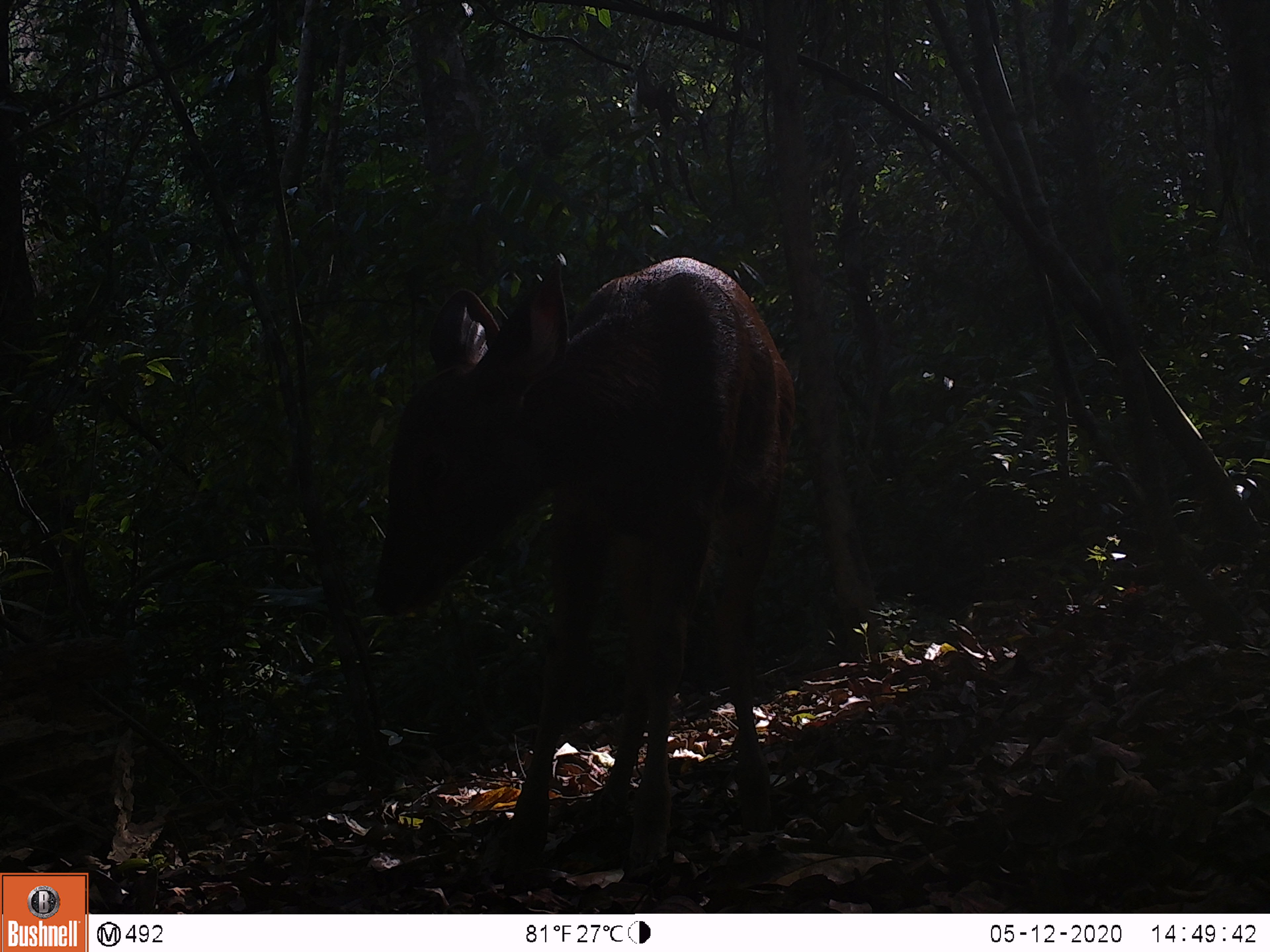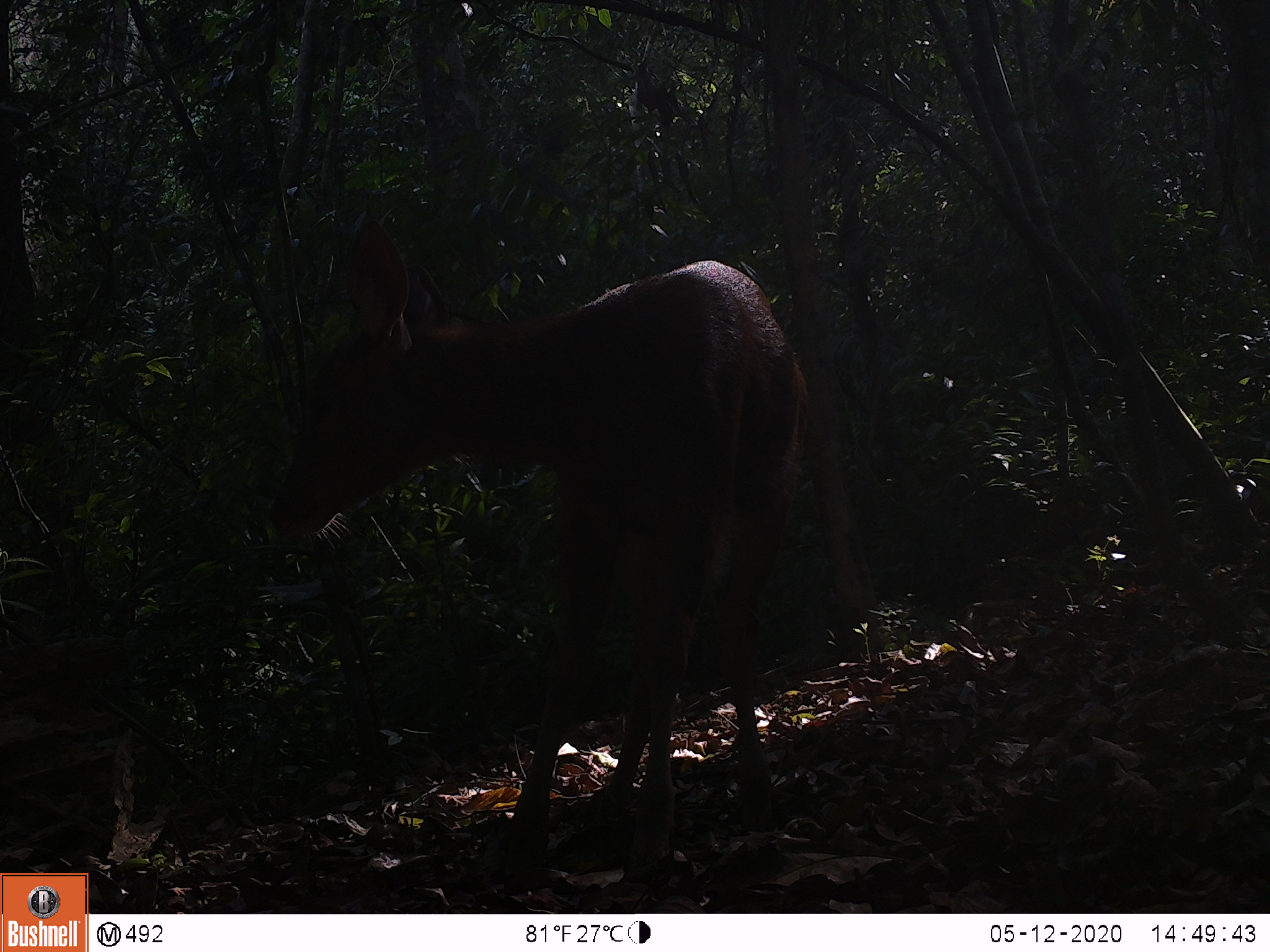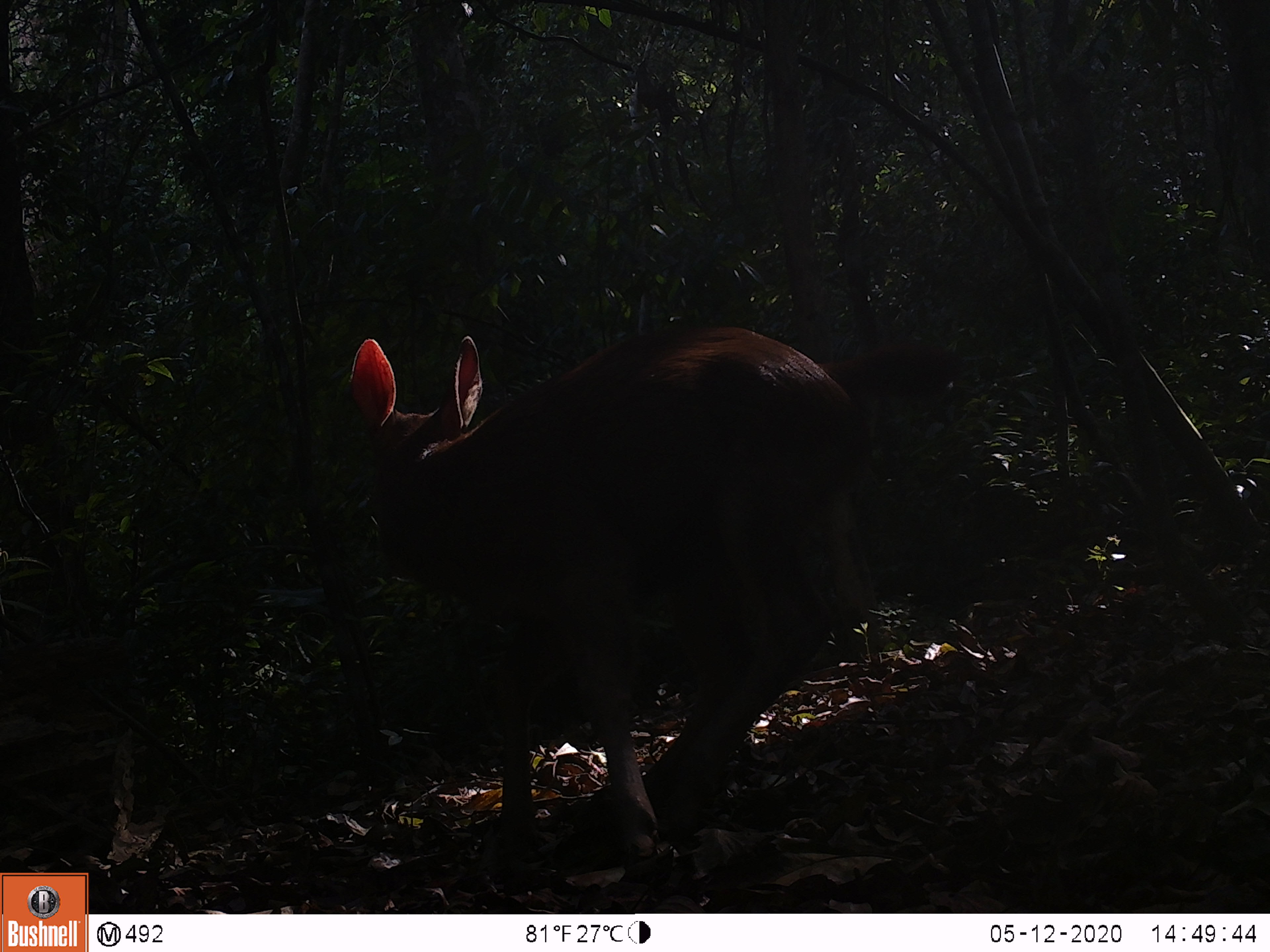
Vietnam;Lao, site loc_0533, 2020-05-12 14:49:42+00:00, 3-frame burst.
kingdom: Animalia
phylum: Chordata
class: Mammalia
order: Artiodactyla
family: Cervidae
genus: Rusa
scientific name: Rusa unicolor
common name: sambar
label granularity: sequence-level